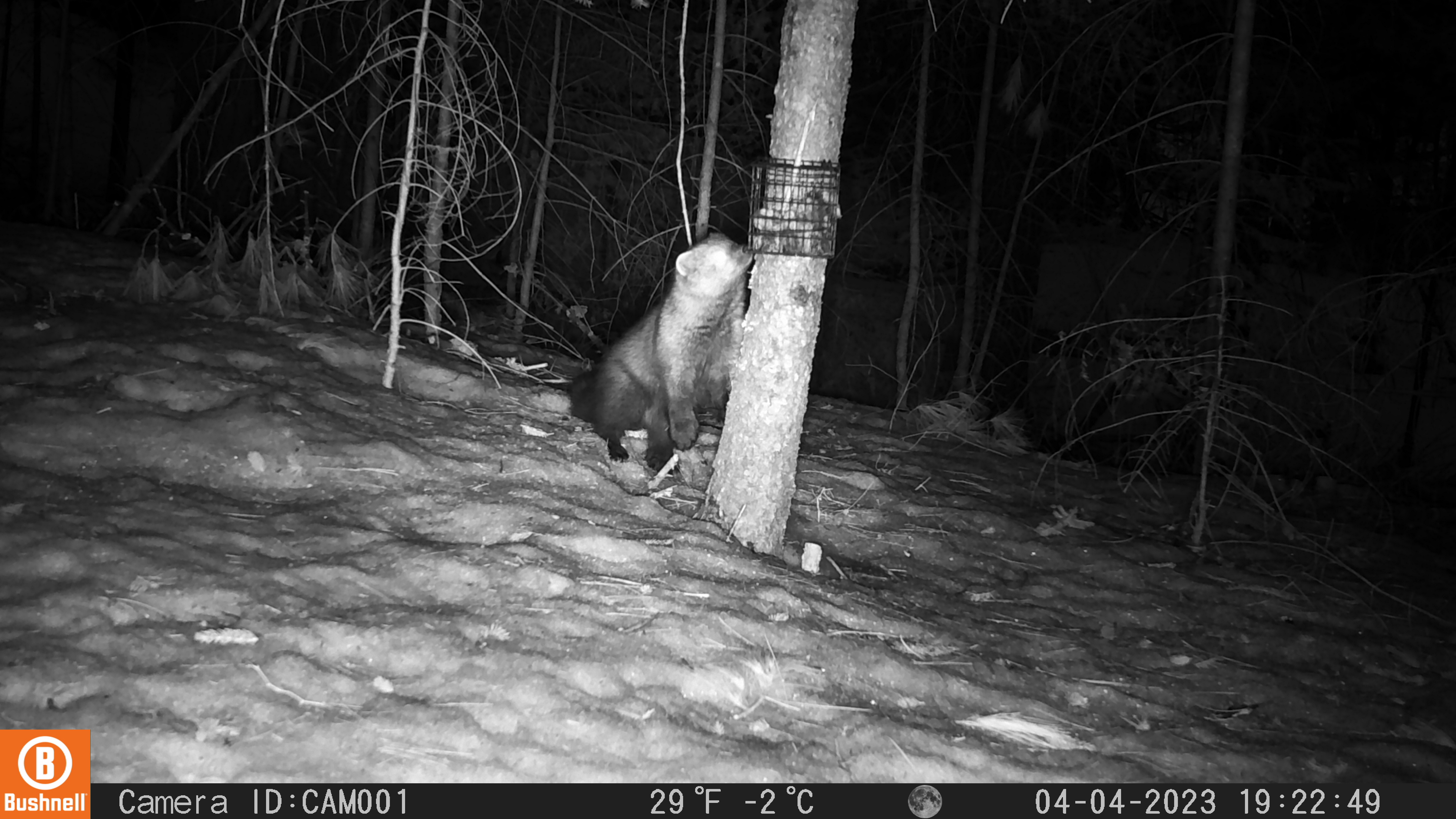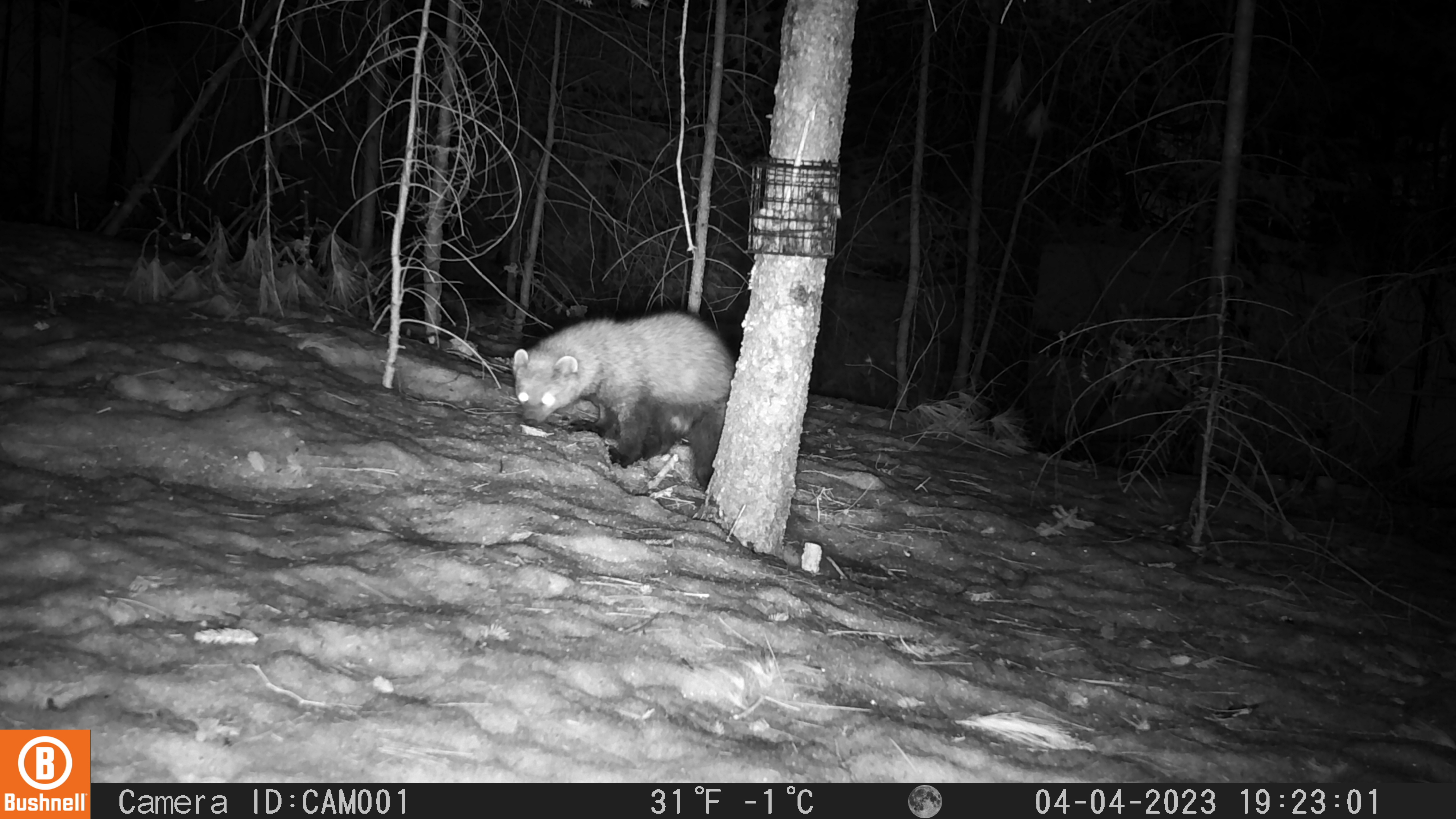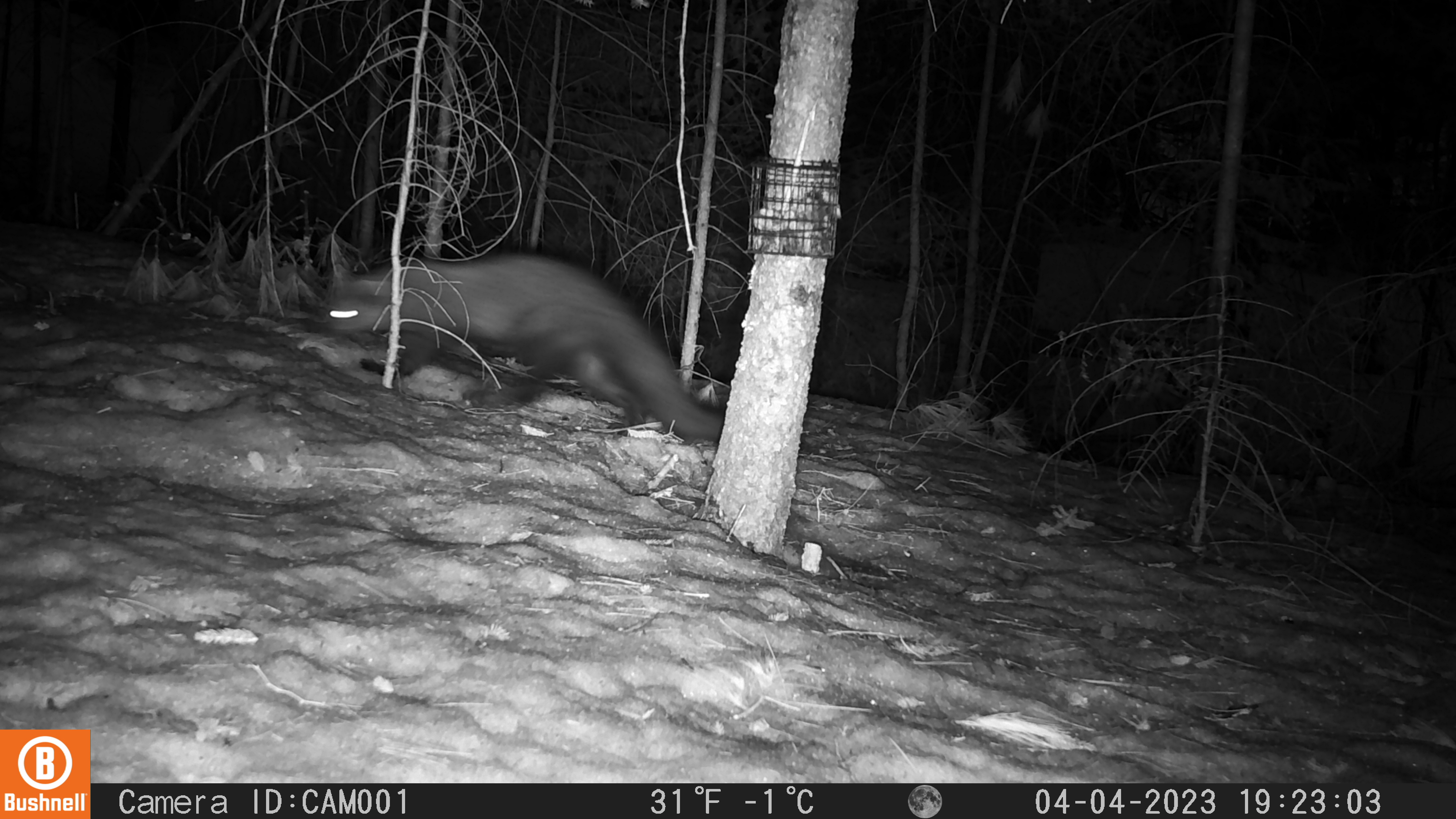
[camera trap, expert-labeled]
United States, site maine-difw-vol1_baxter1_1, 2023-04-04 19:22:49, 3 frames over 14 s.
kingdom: Animalia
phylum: Chordata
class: Mammalia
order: Carnivora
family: Mustelidae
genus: Pekania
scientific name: Pekania pennanti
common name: fisher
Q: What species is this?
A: Fisher (Pekania pennanti).